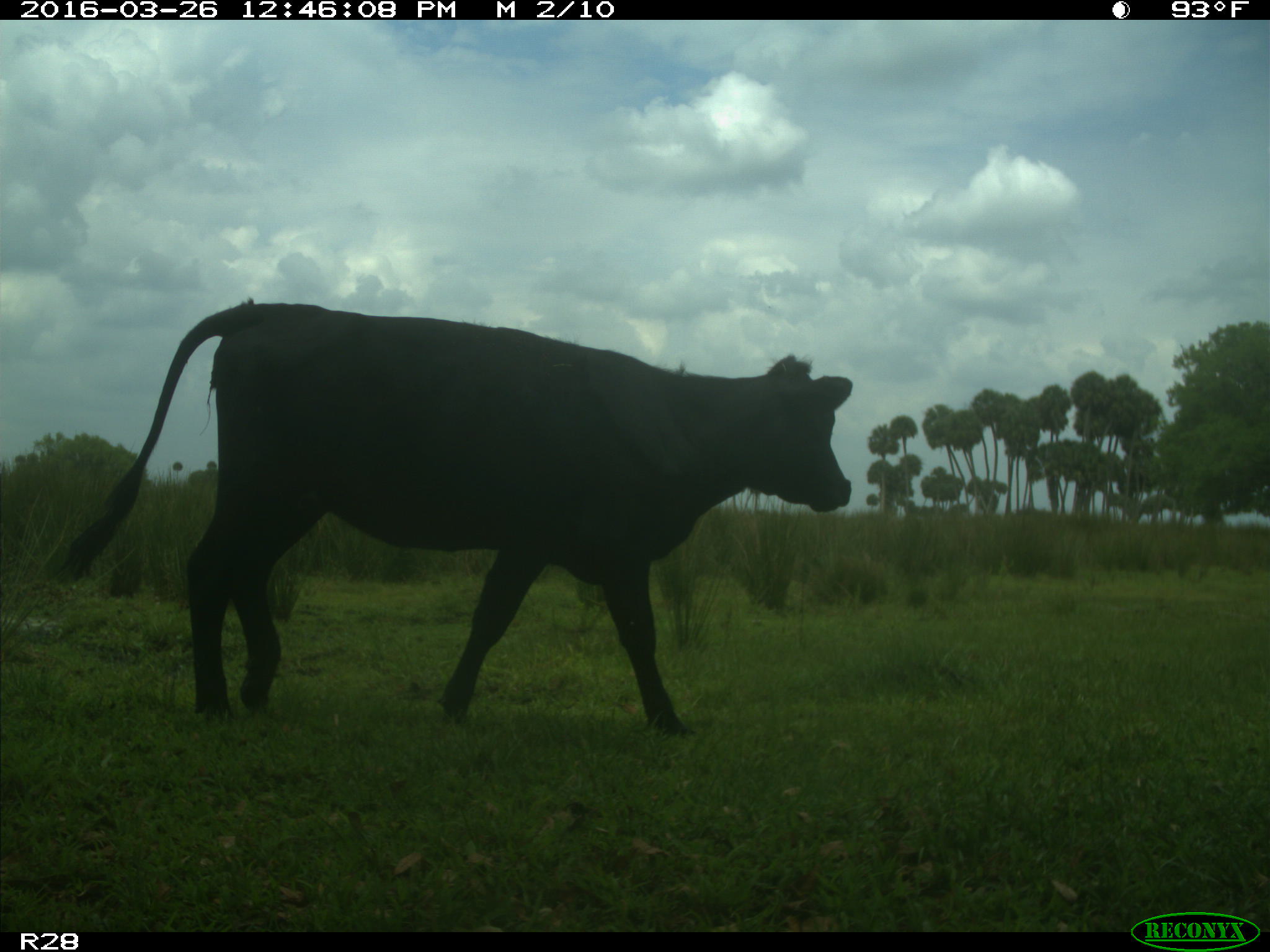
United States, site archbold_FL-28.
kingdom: Animalia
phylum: Chordata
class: Mammalia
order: Artiodactyla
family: Bovidae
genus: Bos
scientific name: Bos taurus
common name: domestic cow